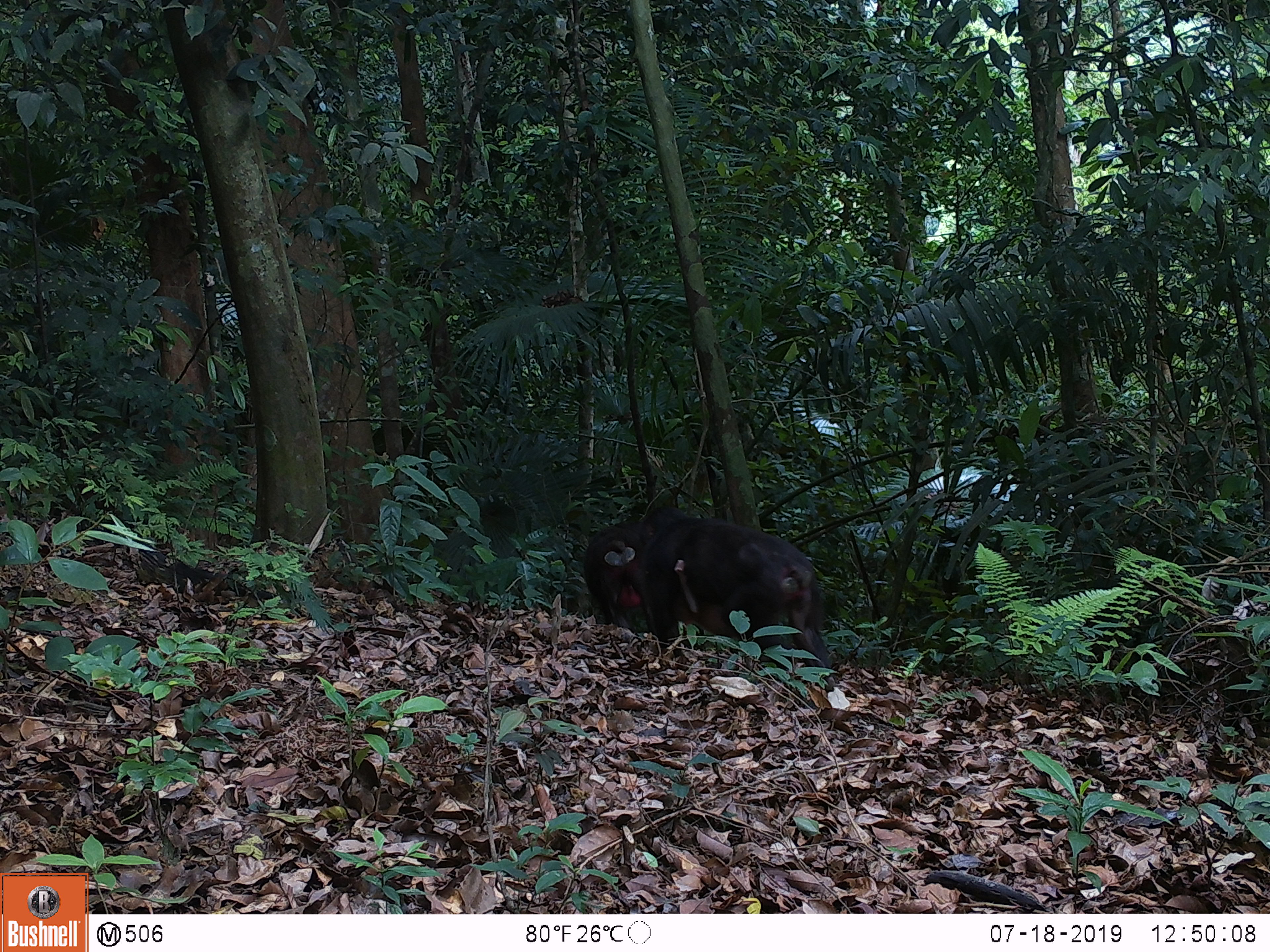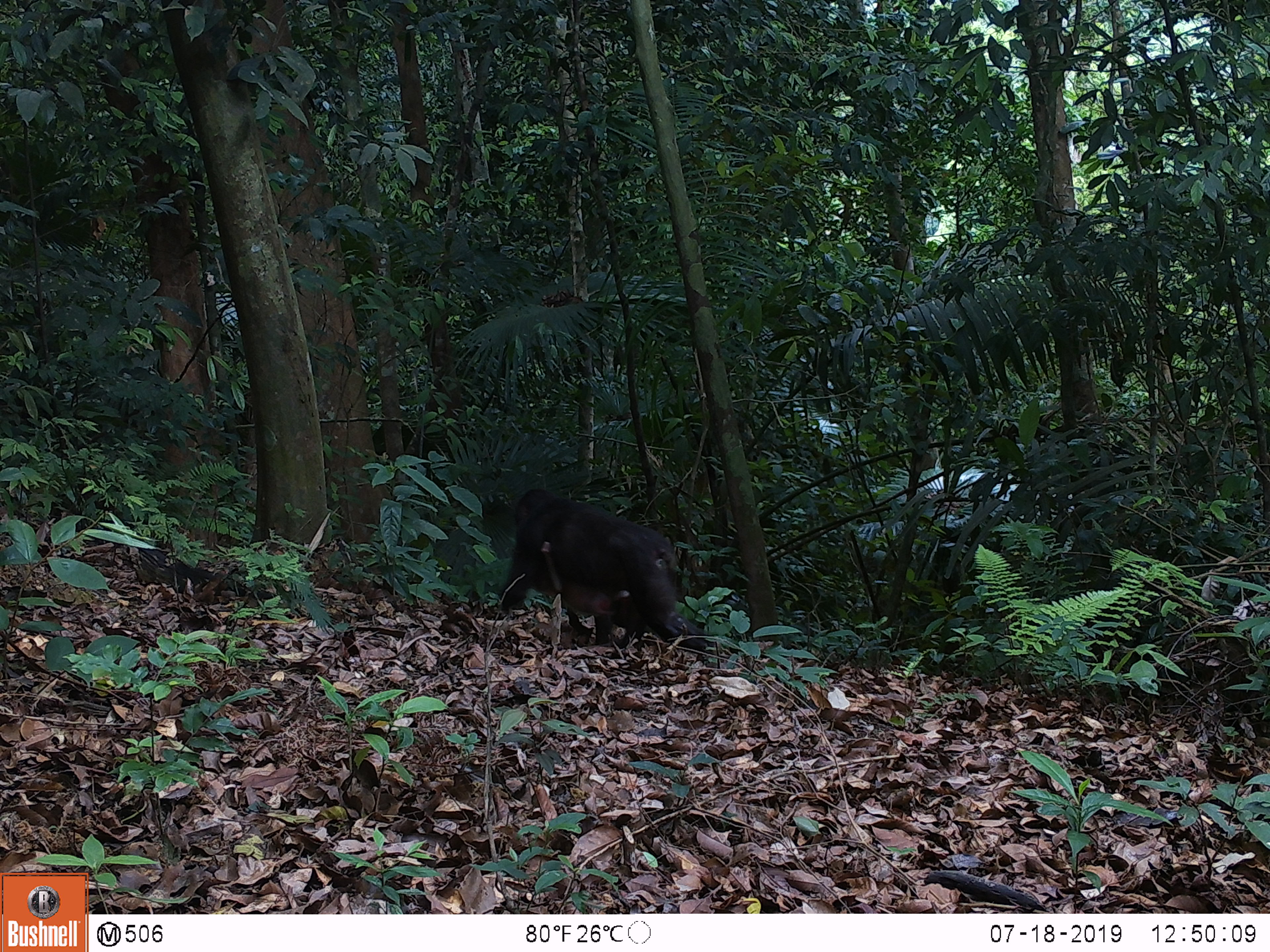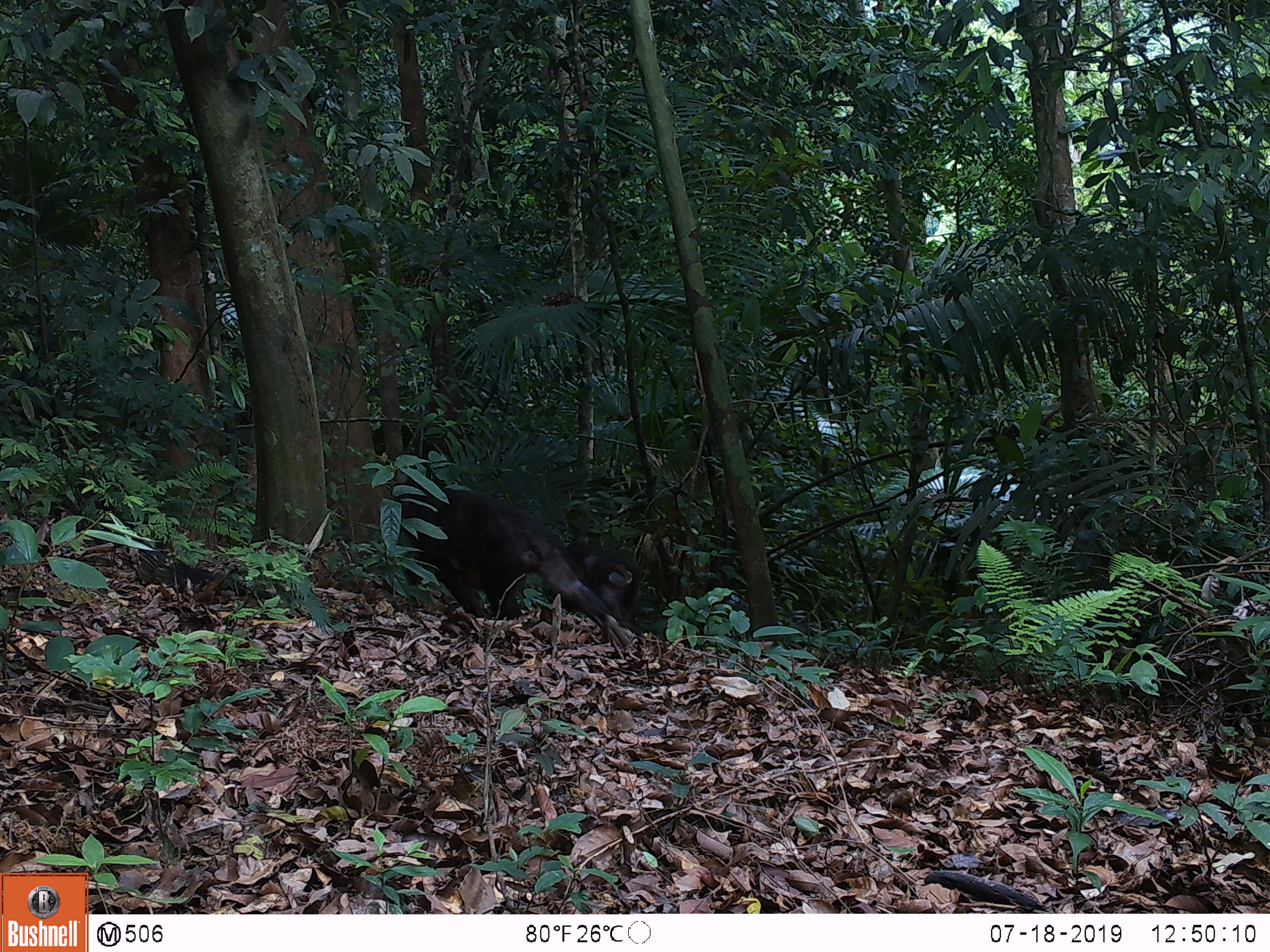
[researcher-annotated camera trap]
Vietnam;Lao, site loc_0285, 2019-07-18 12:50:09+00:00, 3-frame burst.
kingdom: Animalia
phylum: Chordata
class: Mammalia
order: Primates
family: Cercopithecidae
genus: Macaca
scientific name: Macaca arctoides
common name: stump-tailed macaque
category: stump tailed macaque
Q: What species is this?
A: Stump tailed macaque (stump-tailed macaque) (Macaca arctoides).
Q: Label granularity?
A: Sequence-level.